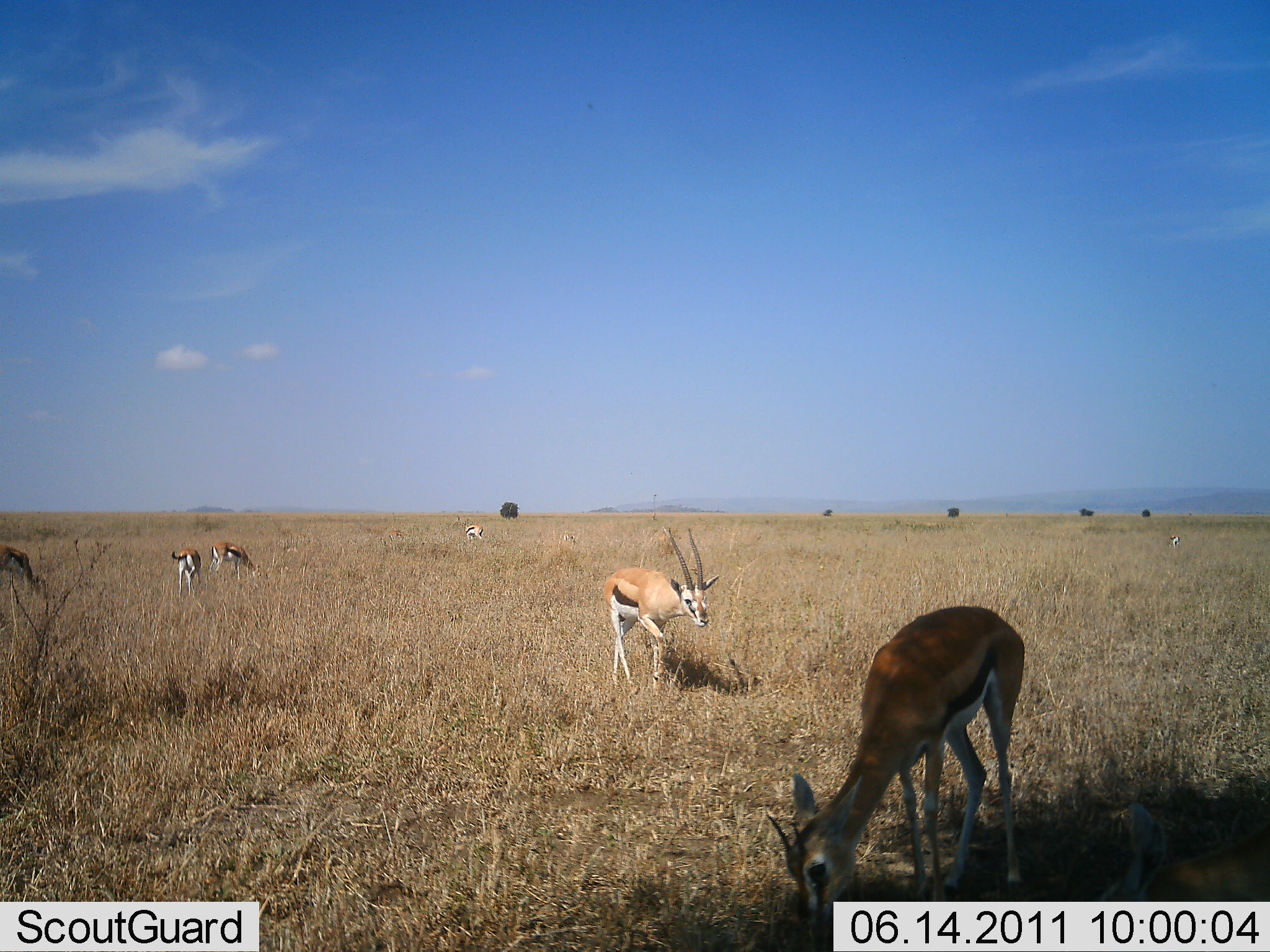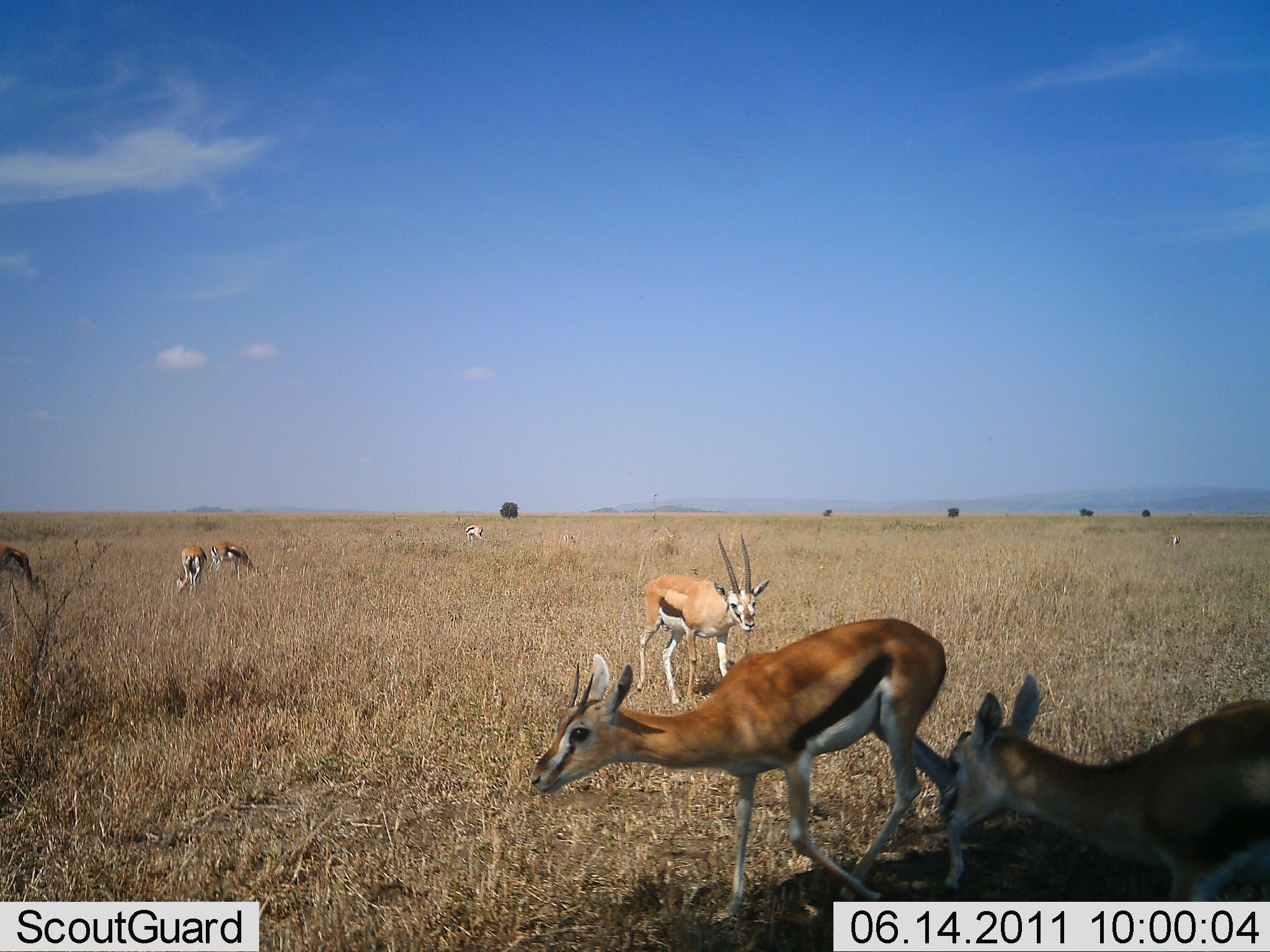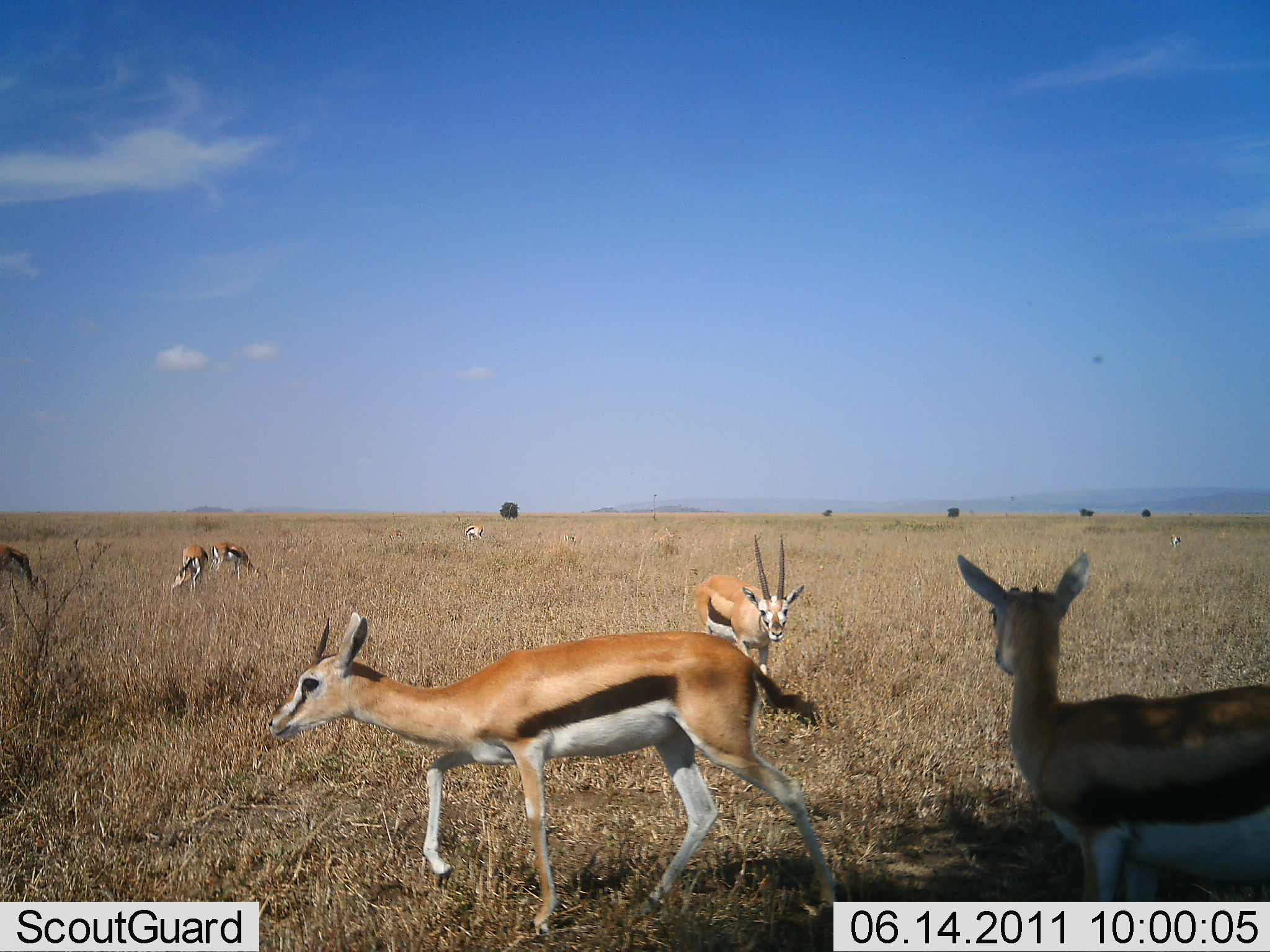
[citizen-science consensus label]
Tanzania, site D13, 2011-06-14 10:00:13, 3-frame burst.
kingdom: Animalia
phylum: Chordata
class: Mammalia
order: Artiodactyla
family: Bovidae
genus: Eudorcas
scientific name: Eudorcas thomsonii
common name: thomson's gazelle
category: gazellethomsons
Gazellethomsons (thomson's gazelle) (Eudorcas thomsonii), count 7. Behavior (volunteer vote fractions): standing 50%, resting 0%, moving 75%, interacting 17%. Young present (vote fraction): 8%. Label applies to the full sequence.